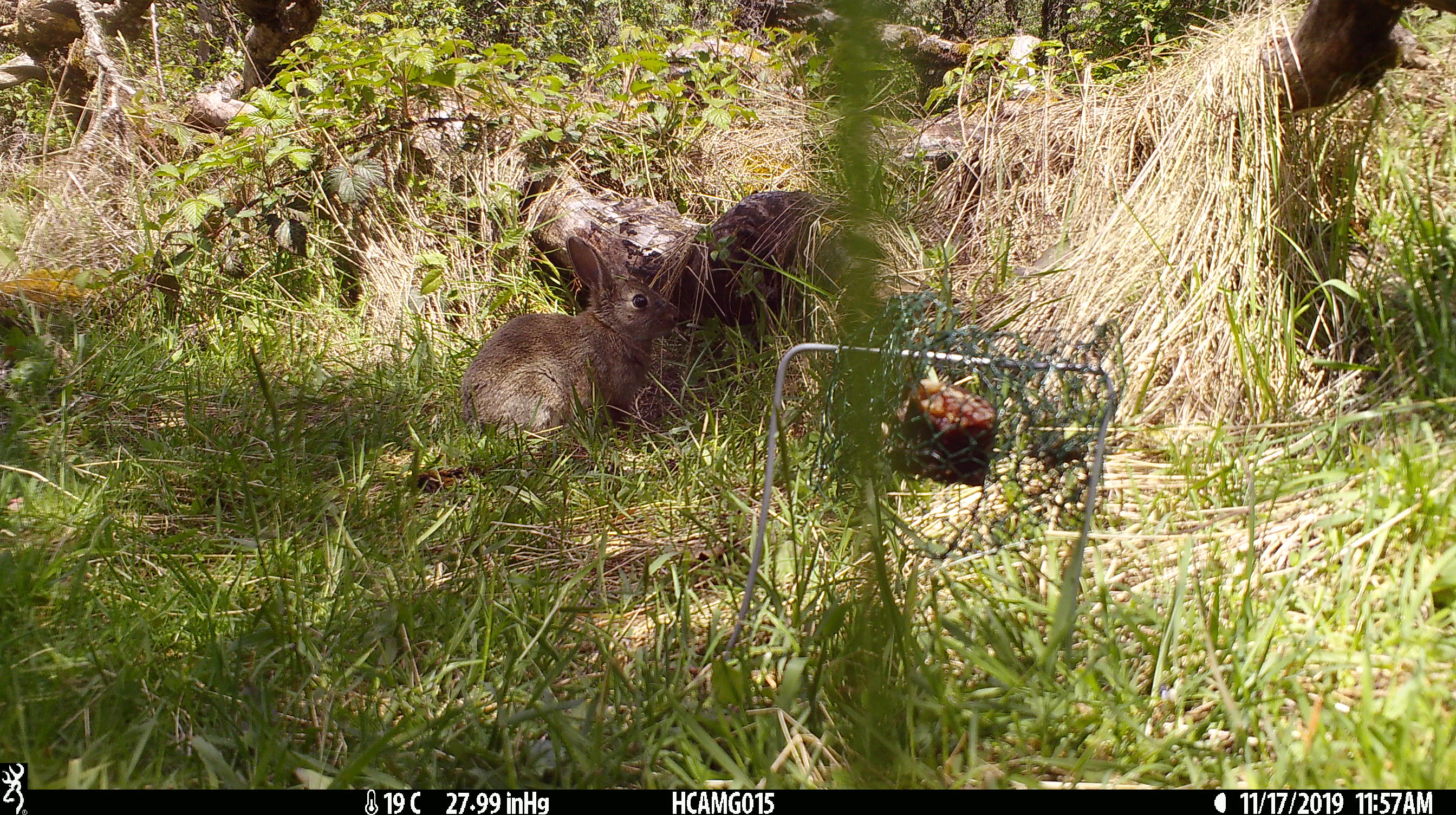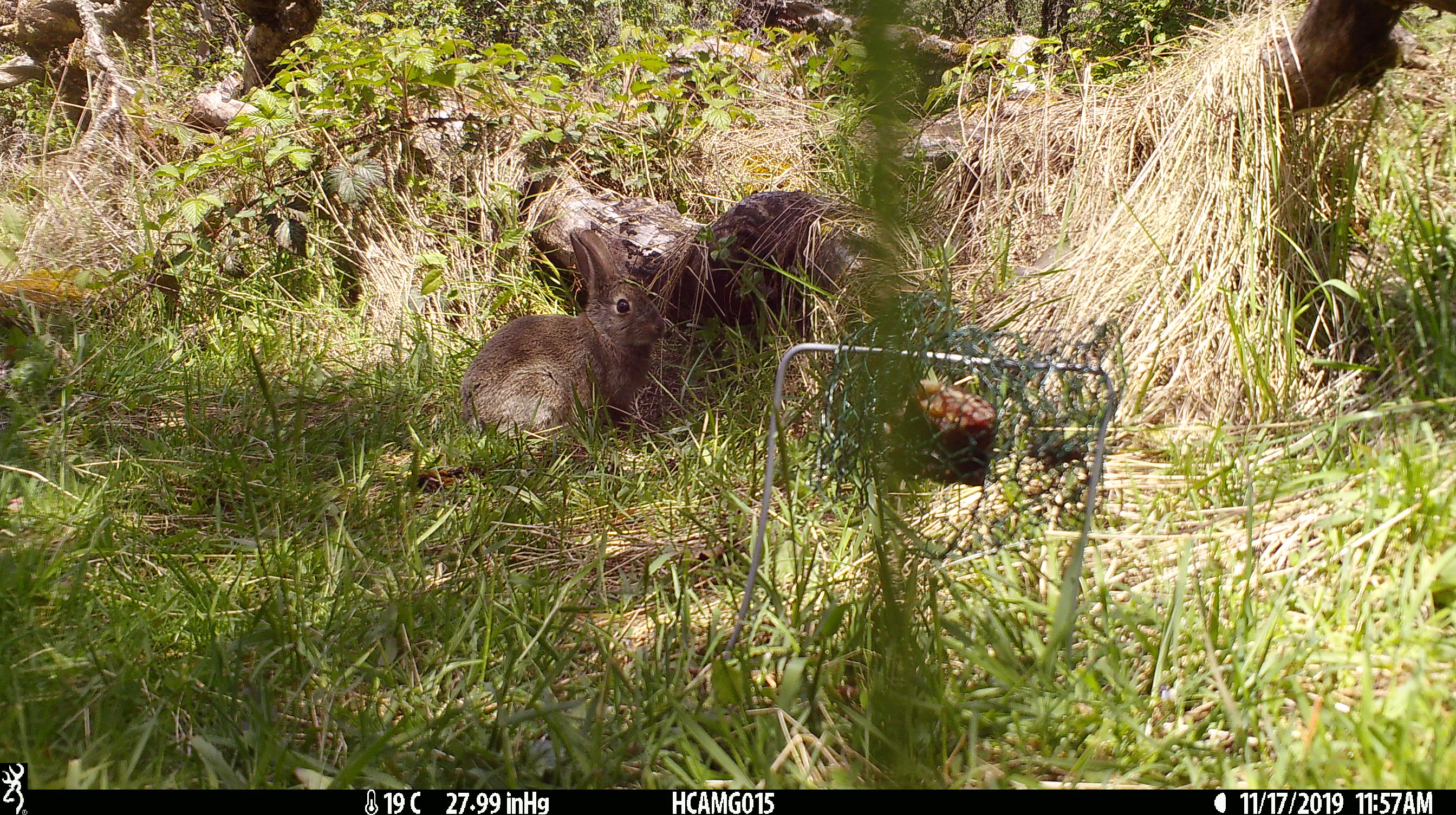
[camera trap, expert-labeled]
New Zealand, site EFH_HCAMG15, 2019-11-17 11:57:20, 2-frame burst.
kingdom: Animalia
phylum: Chordata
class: Mammalia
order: Lagomorpha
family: Leporidae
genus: Oryctolagus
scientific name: Oryctolagus cuniculus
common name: european rabbit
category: rabbit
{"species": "rabbit (european rabbit) (Oryctolagus cuniculus)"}